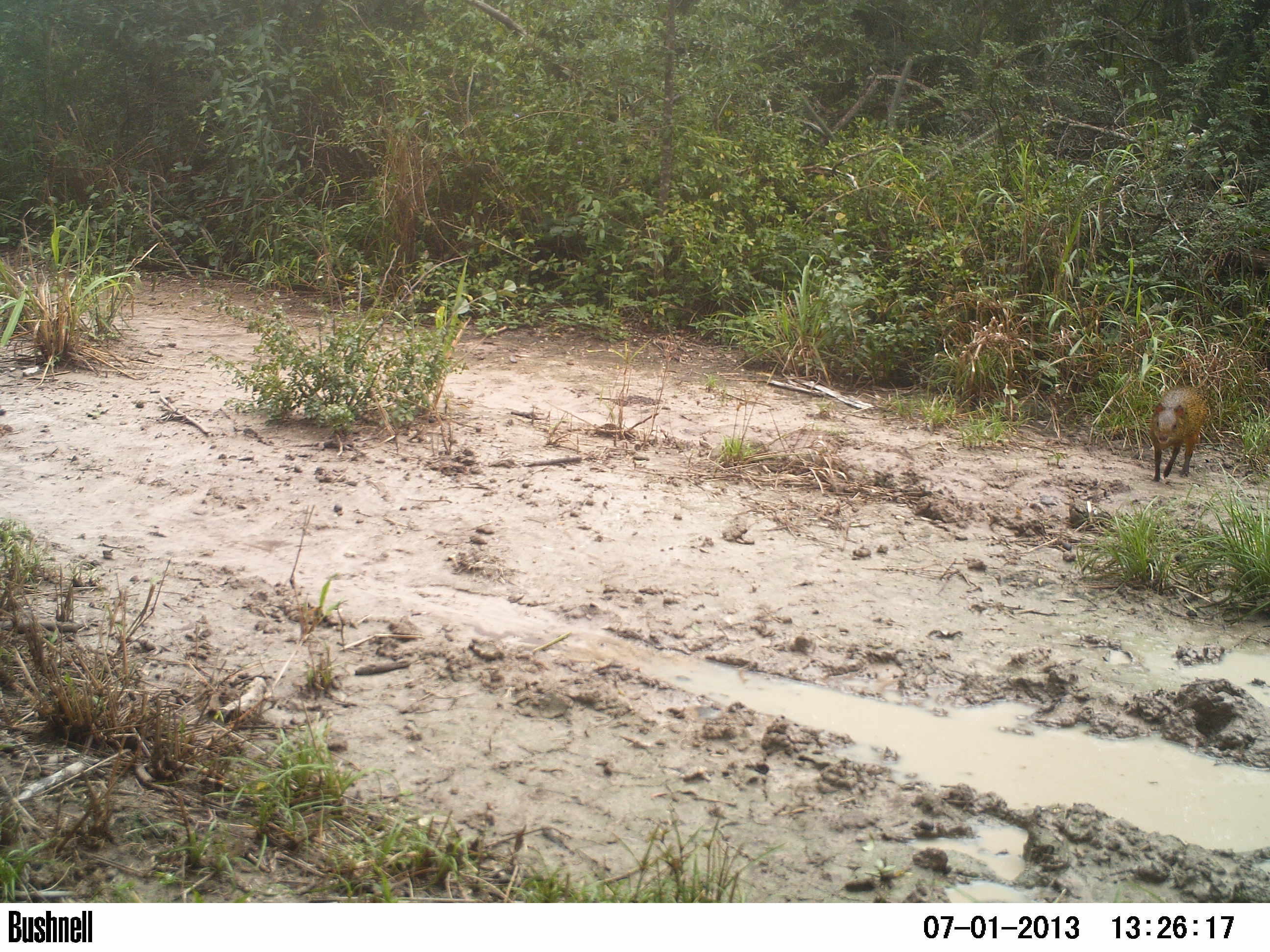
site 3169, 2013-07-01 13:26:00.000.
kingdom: Animalia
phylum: Chordata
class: Mammalia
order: Rodentia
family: Cuniculidae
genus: Cuniculus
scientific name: Cuniculus paca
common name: spotted paca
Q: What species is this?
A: Cuniculus paca (spotted paca).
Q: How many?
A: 1.